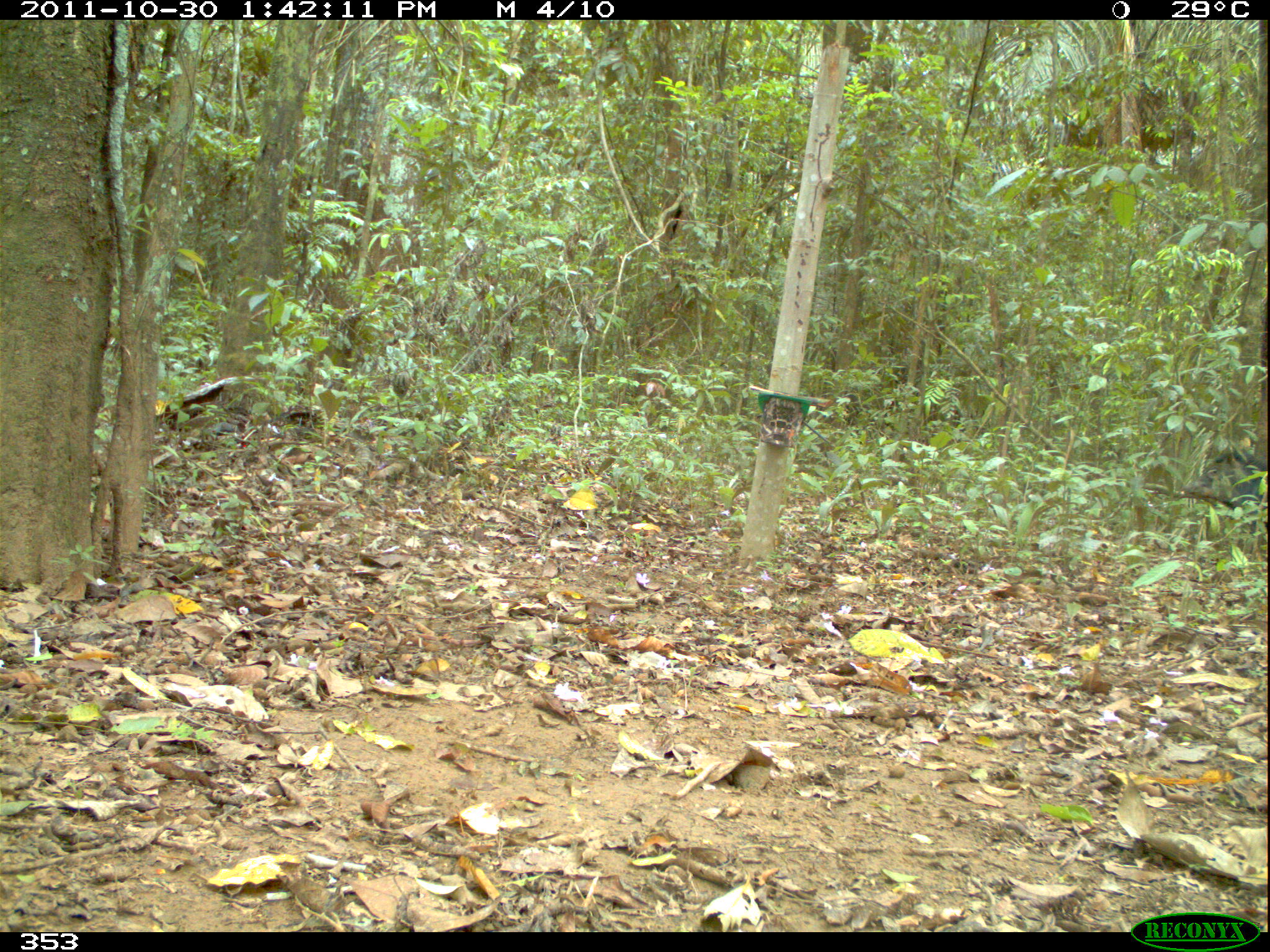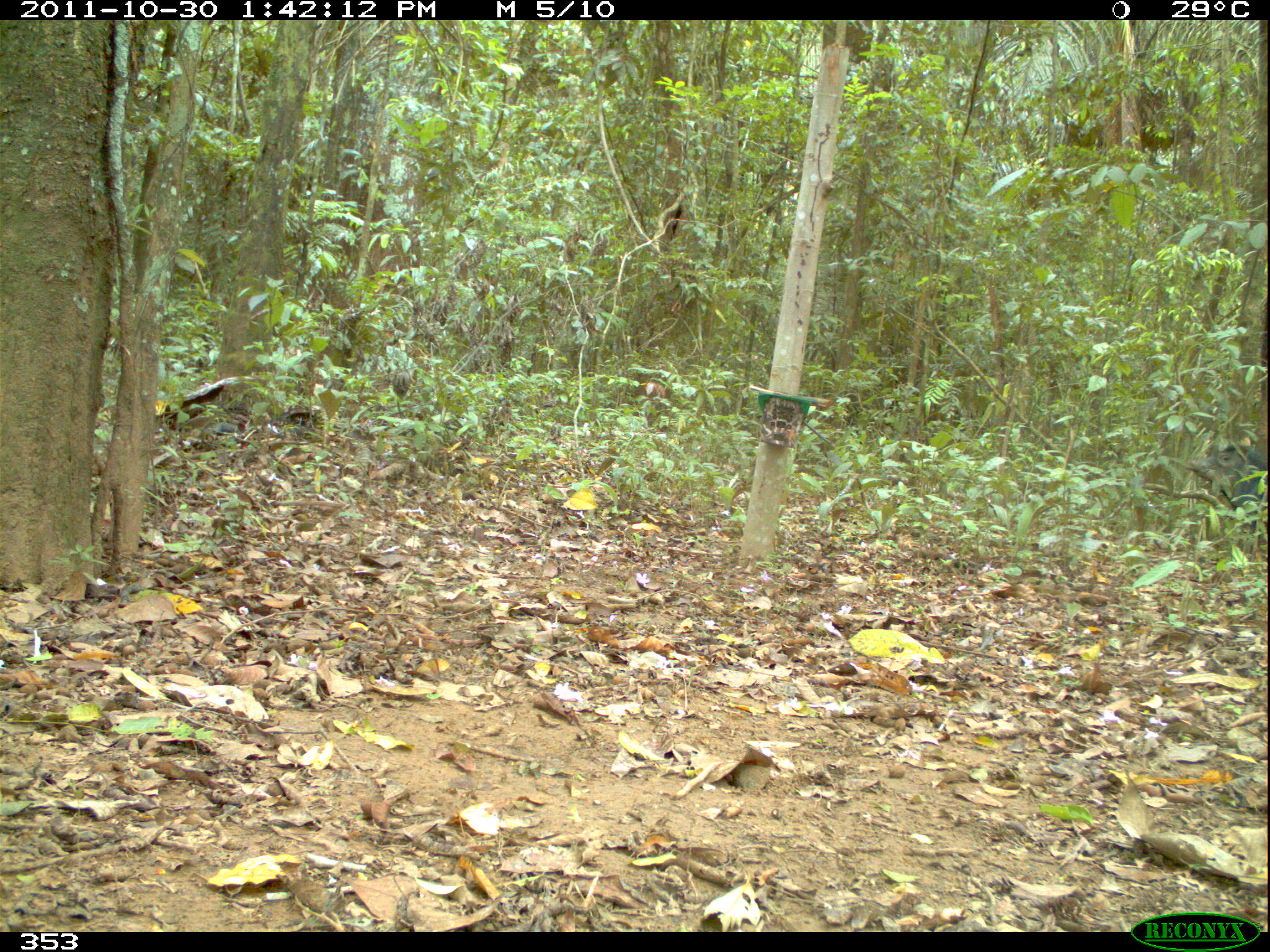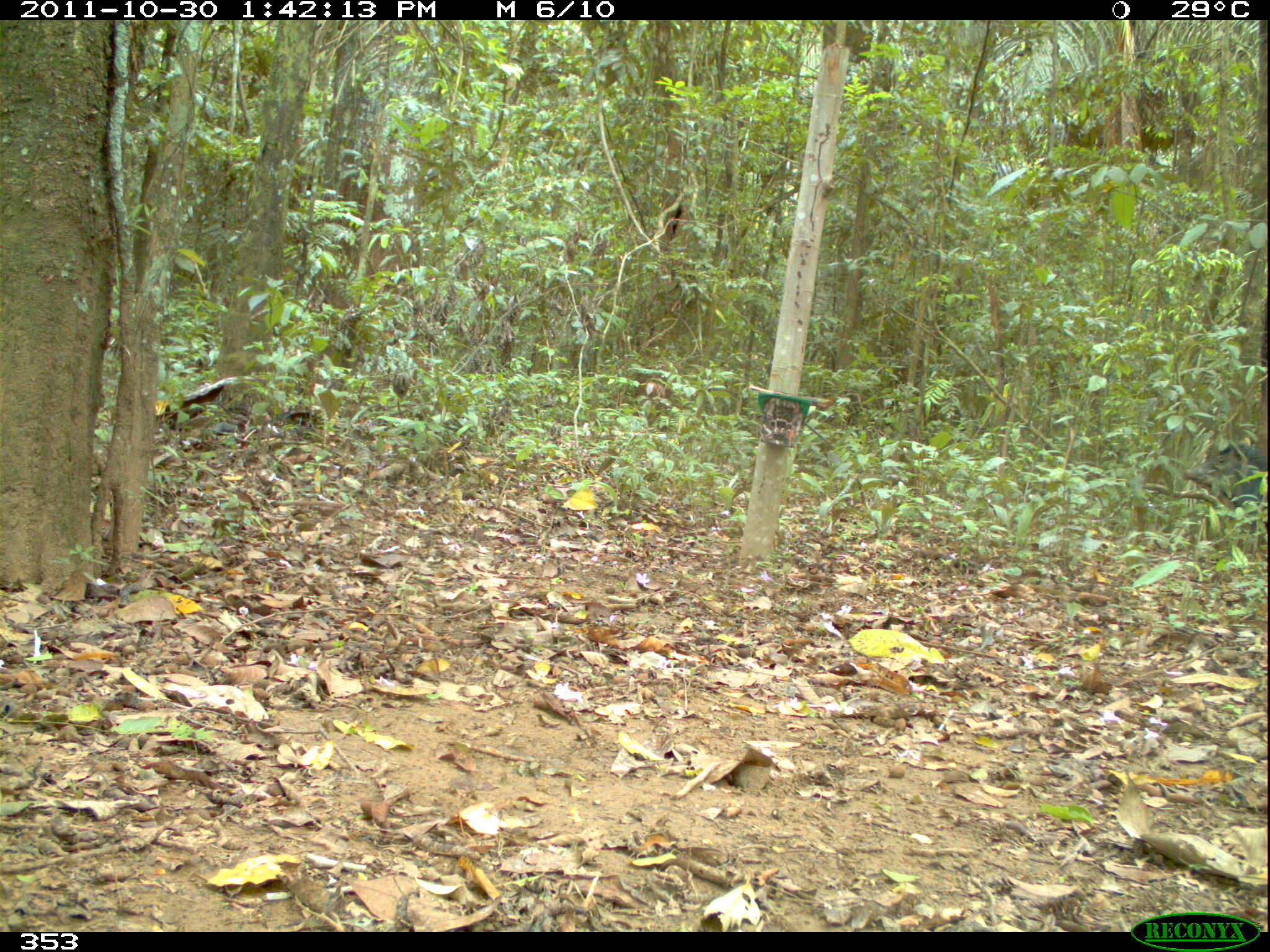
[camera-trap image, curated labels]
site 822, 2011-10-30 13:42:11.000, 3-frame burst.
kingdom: Animalia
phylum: Chordata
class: Mammalia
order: Artiodactyla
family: Tayassuidae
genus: Tayassu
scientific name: Tayassu pecari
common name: white-lipped peccary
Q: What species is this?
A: Tayassu pecari (white-lipped peccary).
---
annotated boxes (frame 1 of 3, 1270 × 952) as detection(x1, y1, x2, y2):
tayassu pecari: detection(1181, 442, 1266, 510)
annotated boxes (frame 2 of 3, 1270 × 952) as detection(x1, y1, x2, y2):
tayassu pecari: detection(1186, 443, 1266, 540)